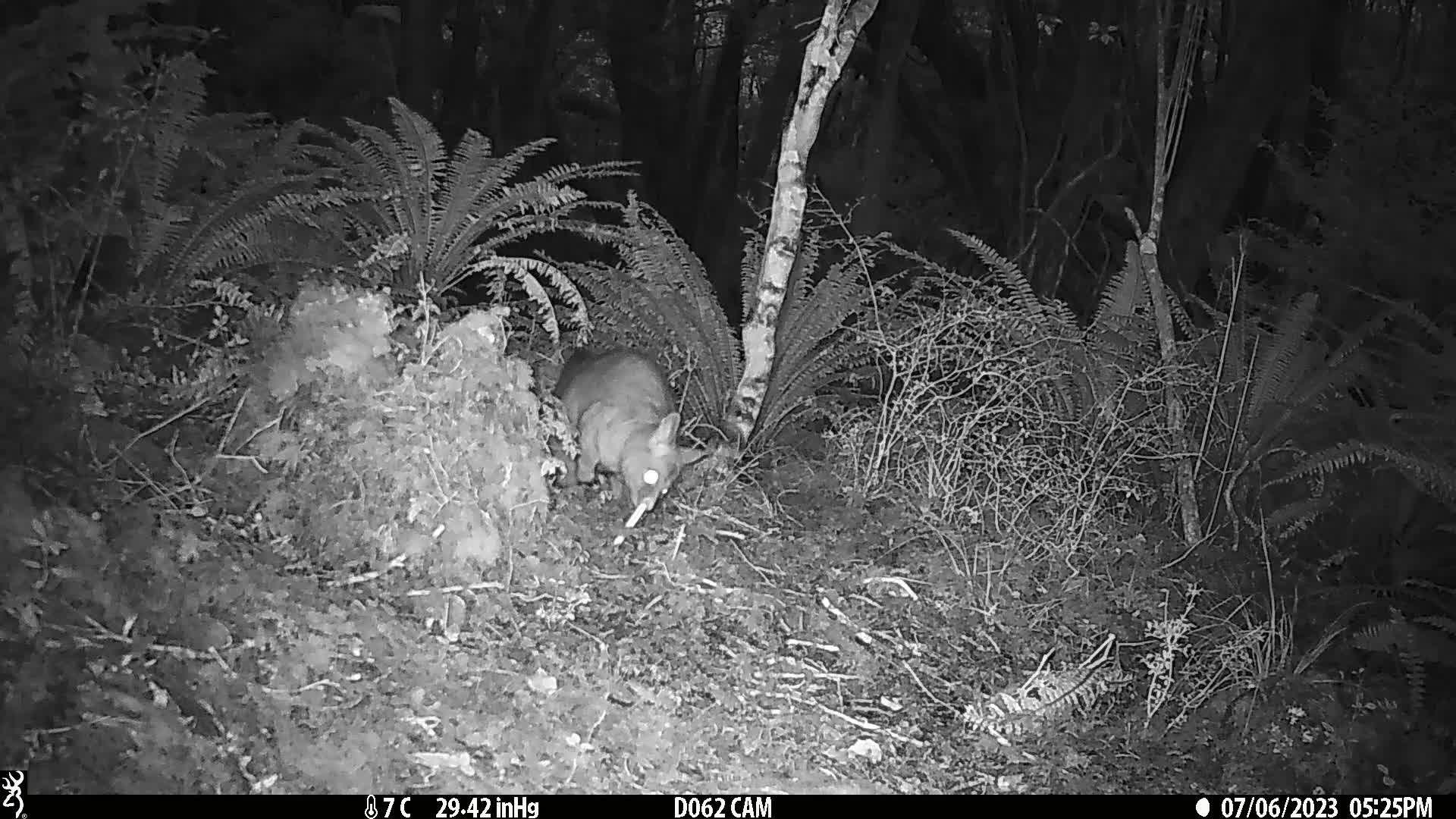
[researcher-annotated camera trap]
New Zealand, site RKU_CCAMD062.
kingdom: Animalia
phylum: Chordata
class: Mammalia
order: Diprotodontia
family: Phalangeridae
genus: Trichosurus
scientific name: Trichosurus vulpecula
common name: common brushtail possum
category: possum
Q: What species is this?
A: Possum (common brushtail possum) (Trichosurus vulpecula).